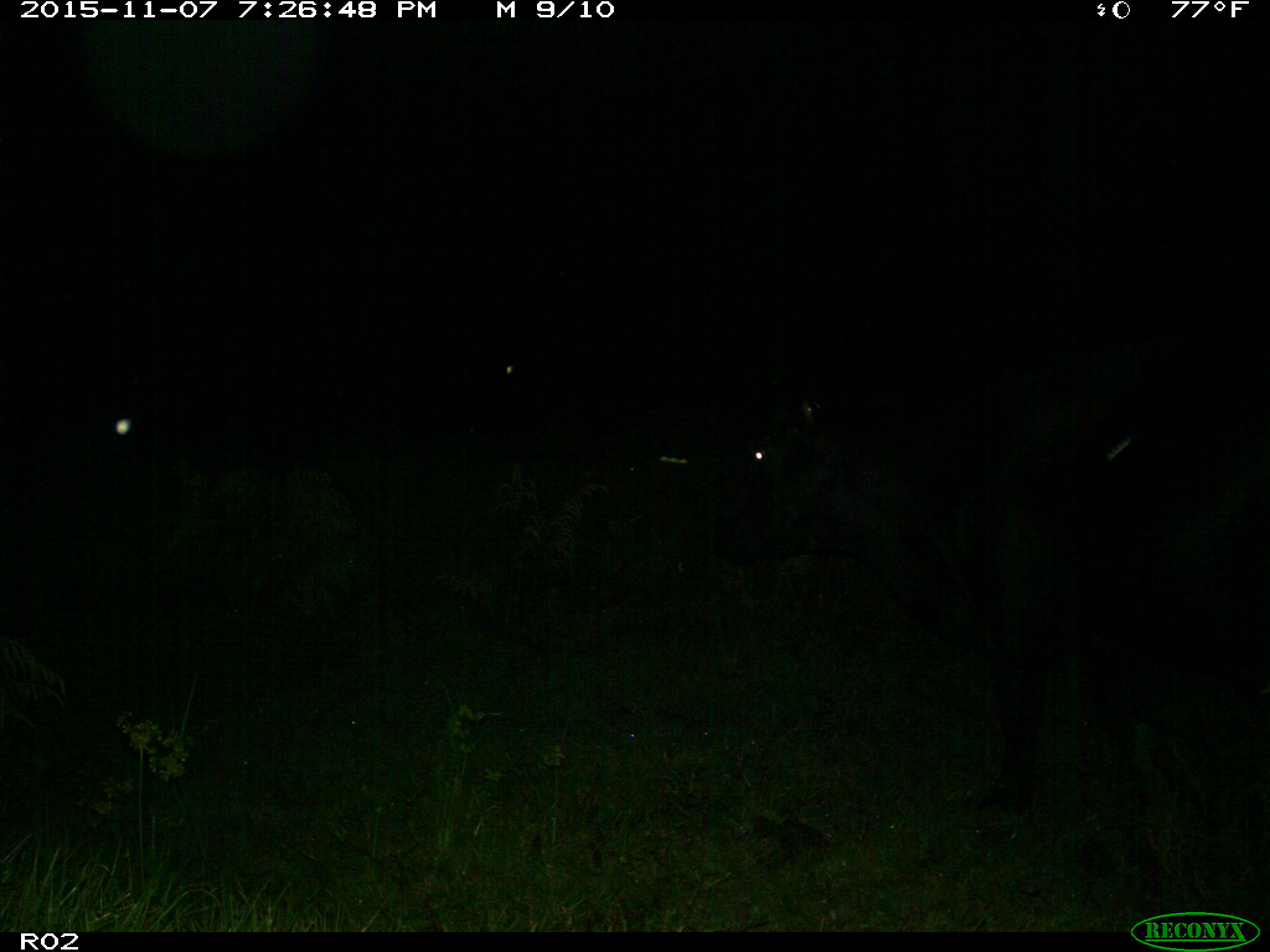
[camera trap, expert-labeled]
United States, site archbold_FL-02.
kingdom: Animalia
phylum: Chordata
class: Mammalia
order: Artiodactyla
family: Bovidae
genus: Bos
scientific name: Bos taurus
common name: domestic cow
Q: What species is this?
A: Bos taurus (domestic cow).